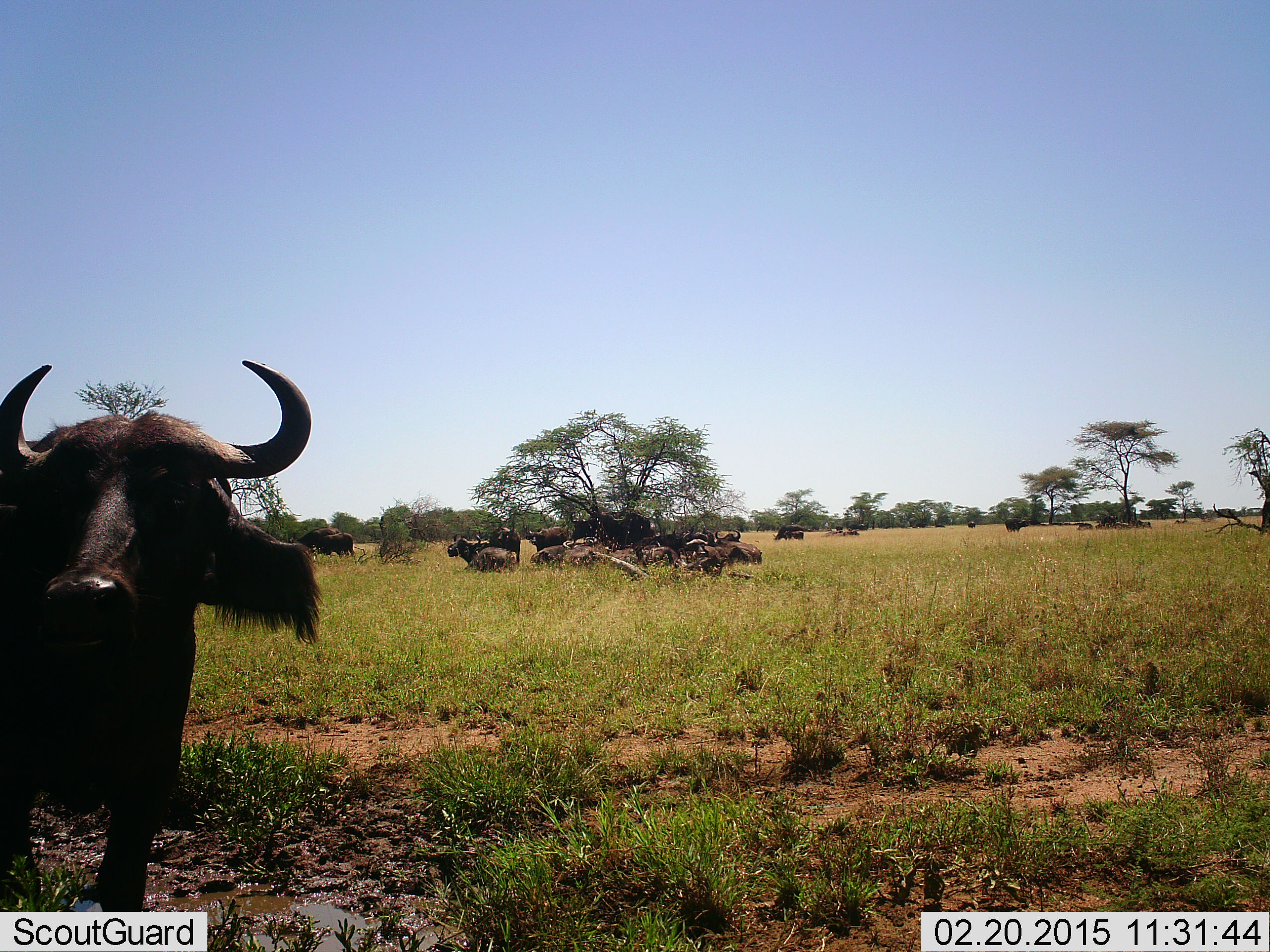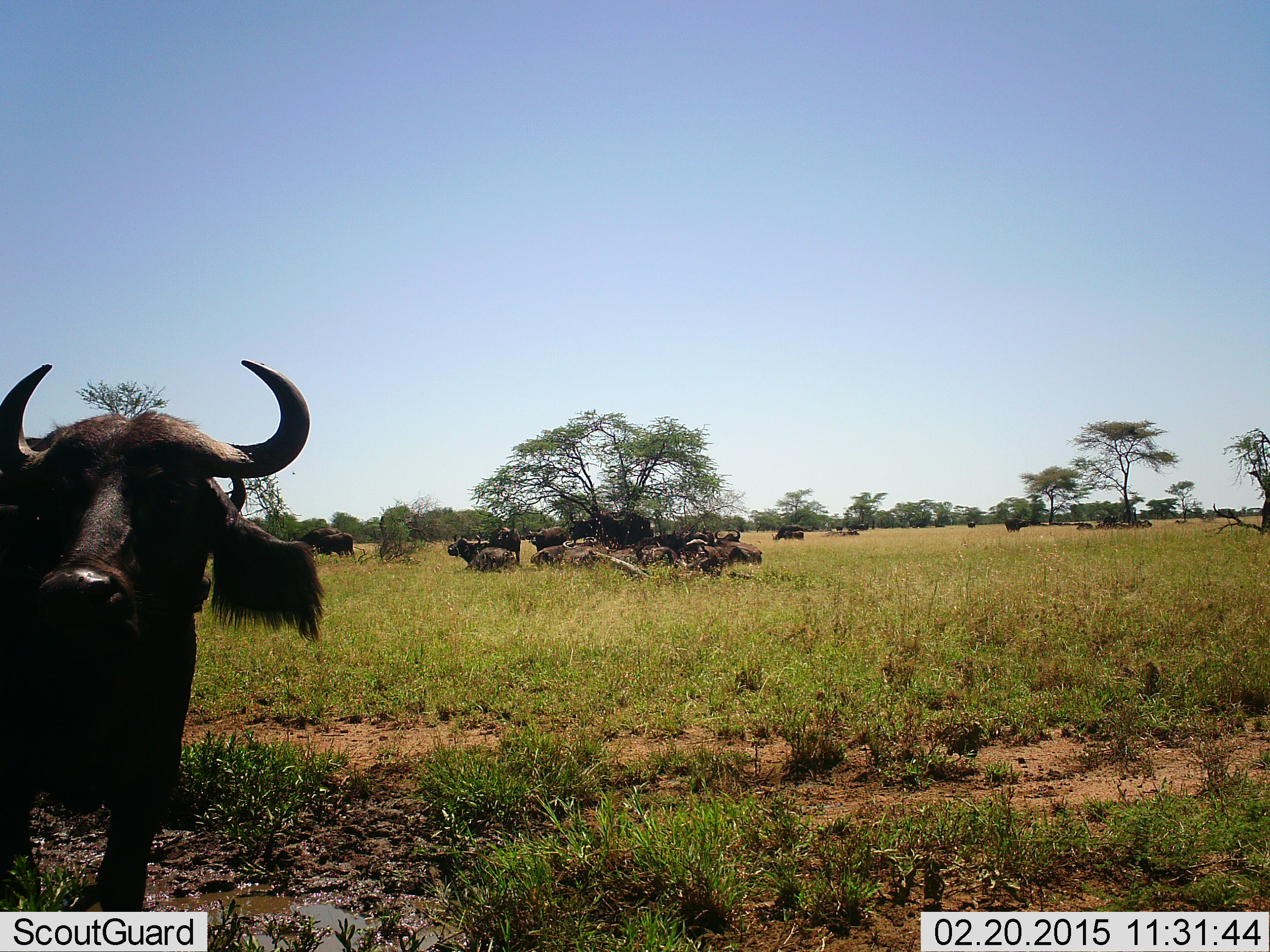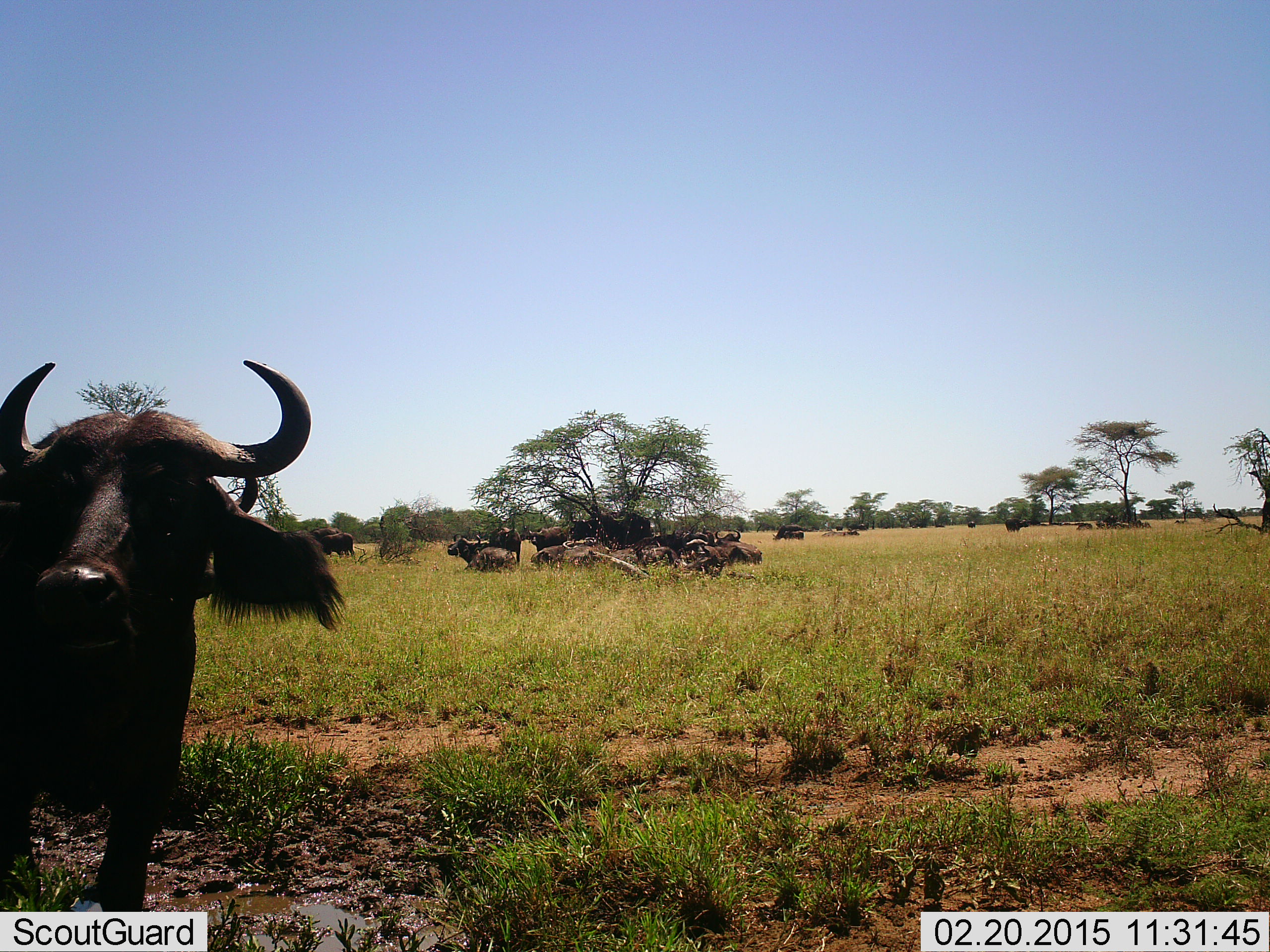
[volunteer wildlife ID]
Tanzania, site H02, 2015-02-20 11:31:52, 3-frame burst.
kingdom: Animalia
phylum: Chordata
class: Mammalia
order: Artiodactyla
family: Bovidae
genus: Syncerus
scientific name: Syncerus caffer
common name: cape buffalo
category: buffalo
Buffalo (cape buffalo) (Syncerus caffer), count 11-50. Behavior (volunteer vote fractions): standing 90%, resting 60%, moving 10%, interacting 10%. Young present (vote fraction): 0%. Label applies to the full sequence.